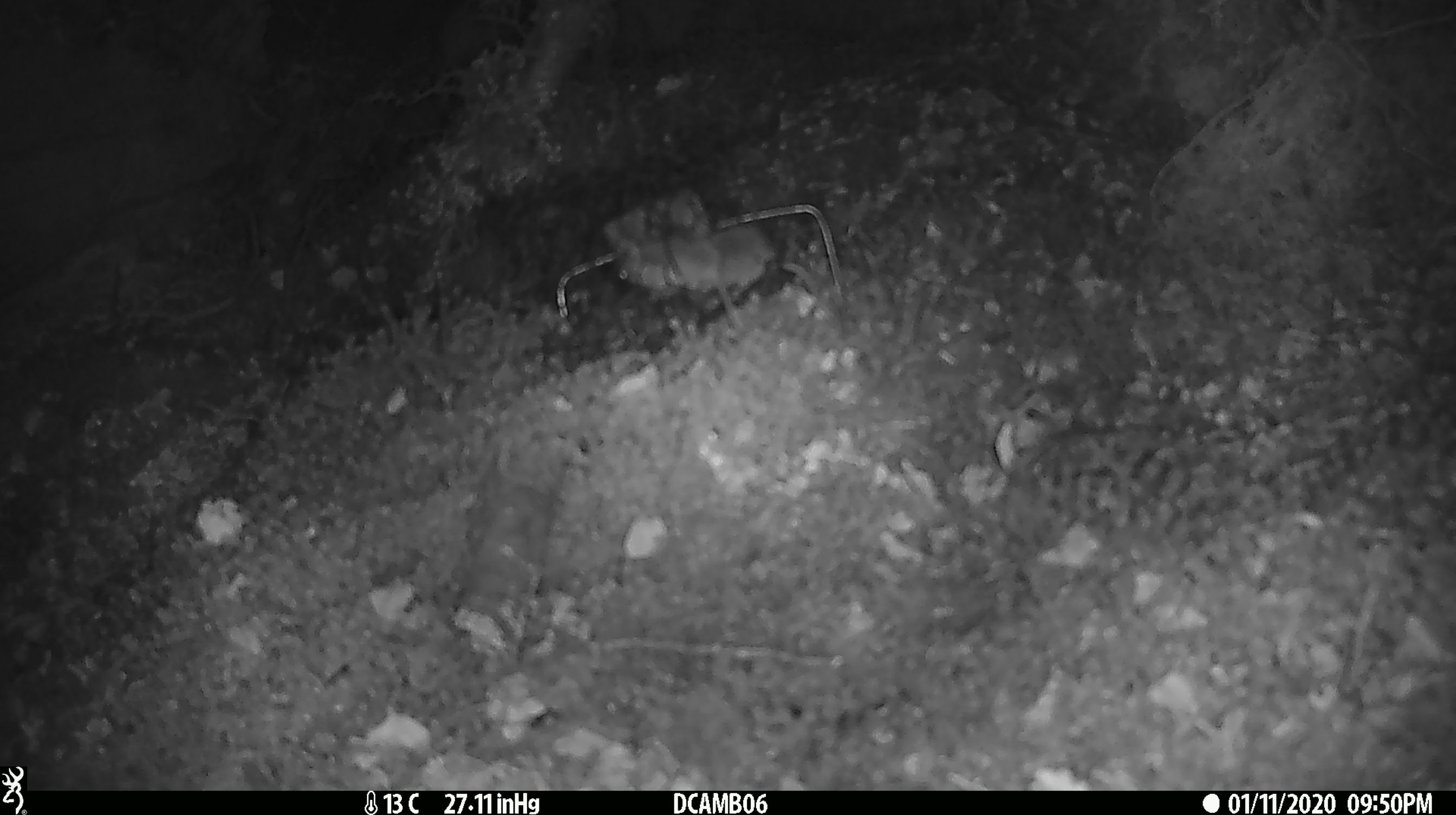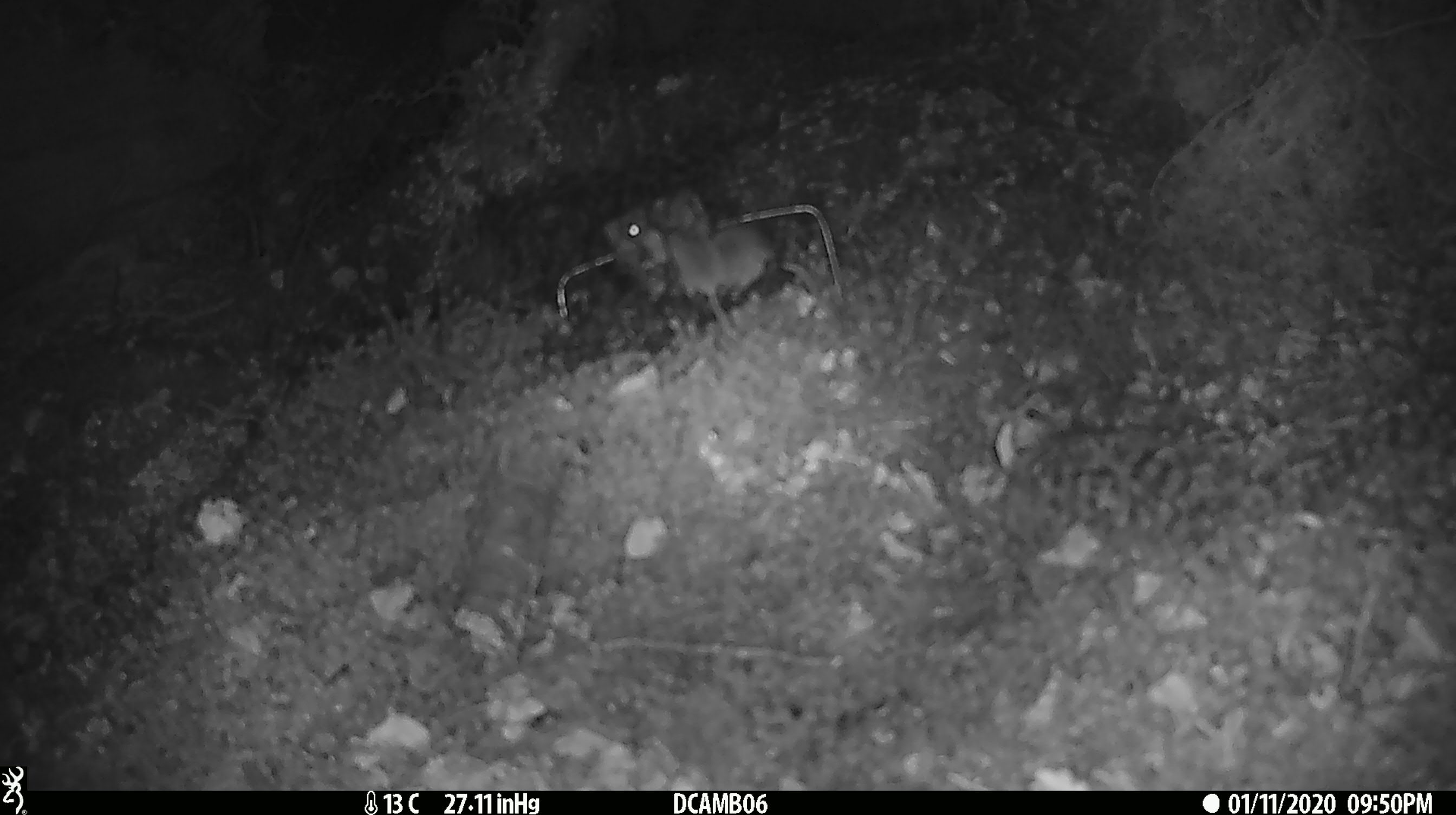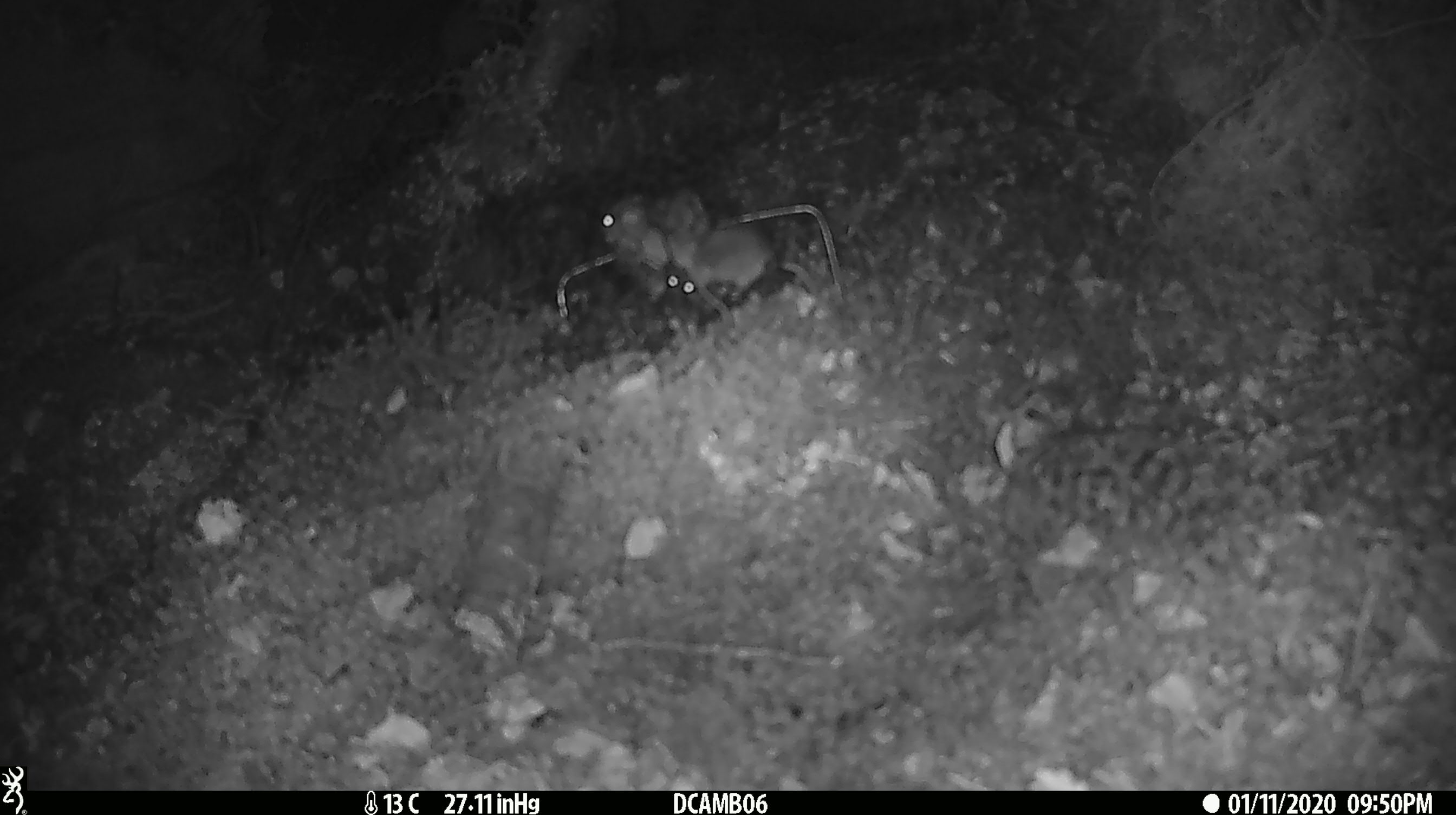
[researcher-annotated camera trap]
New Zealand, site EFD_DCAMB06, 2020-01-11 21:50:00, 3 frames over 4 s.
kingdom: Animalia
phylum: Chordata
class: Mammalia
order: Rodentia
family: Muridae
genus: Mus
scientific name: Mus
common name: mouse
Mouse (Mus).